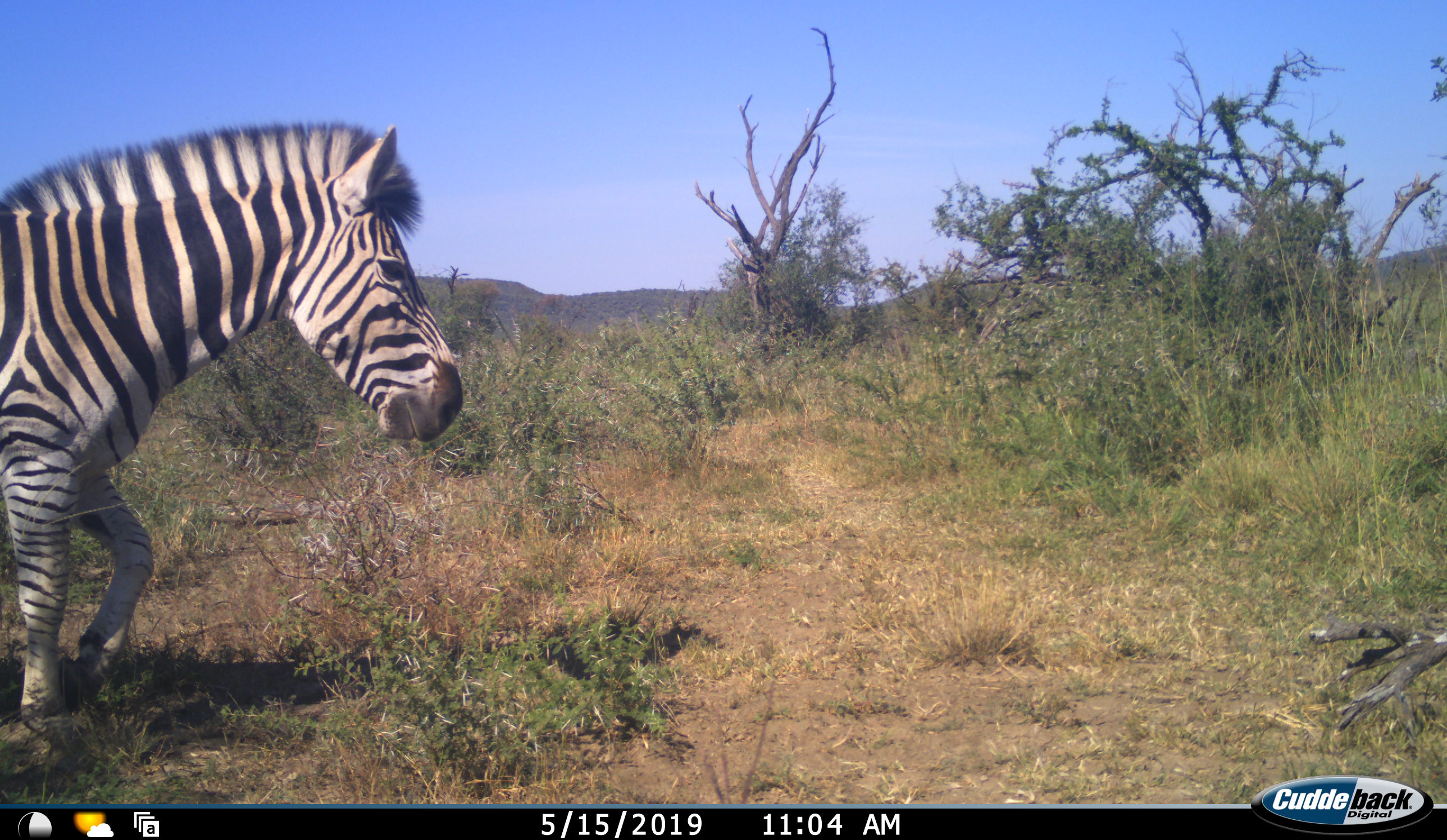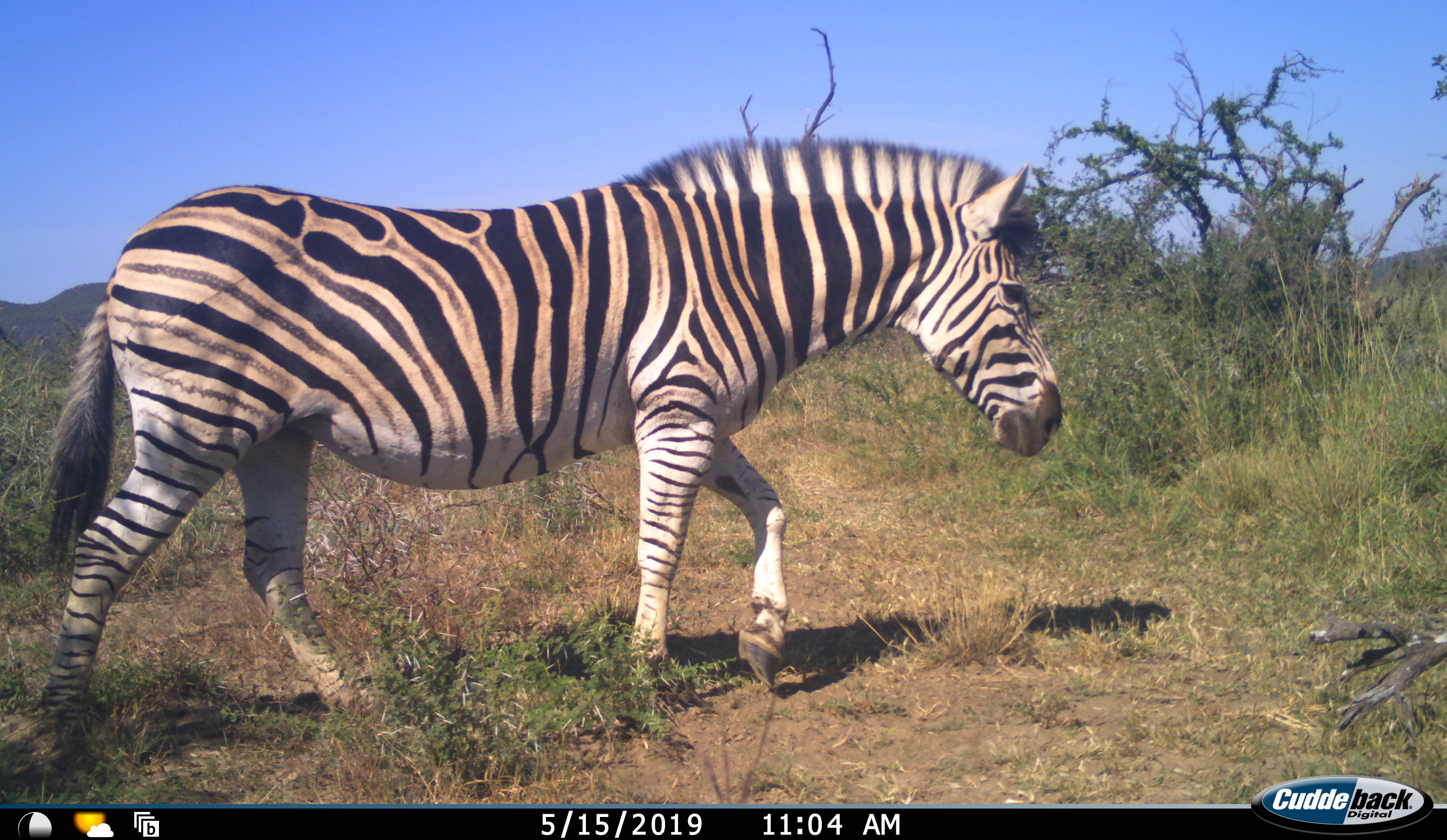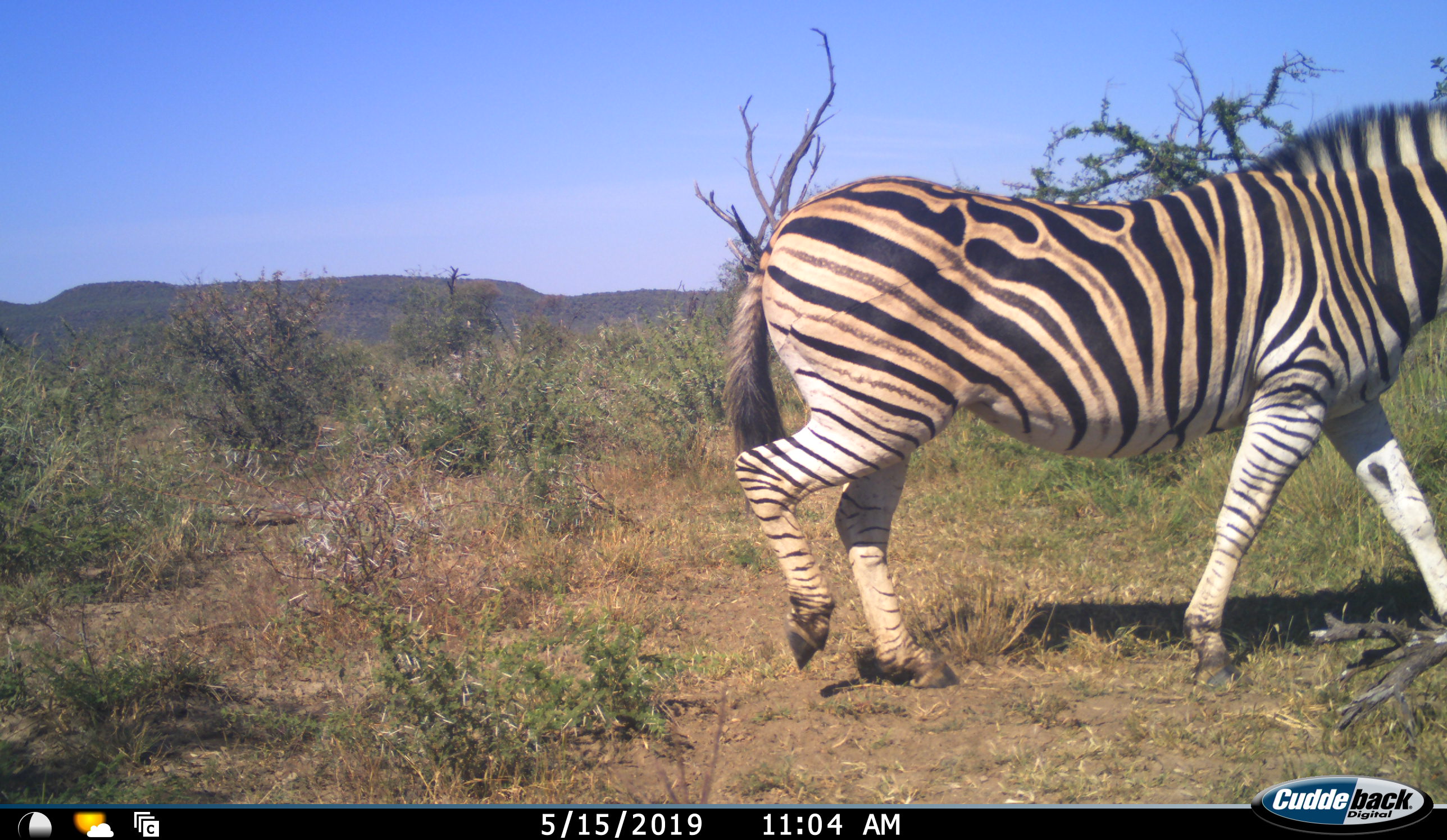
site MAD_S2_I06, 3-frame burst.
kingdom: Animalia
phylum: Chordata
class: Mammalia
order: Perissodactyla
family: Equidae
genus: Equus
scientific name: Equus quagga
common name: plains zebra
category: zebraplains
Zebraplains (plains zebra) (Equus quagga), count 1. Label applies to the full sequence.